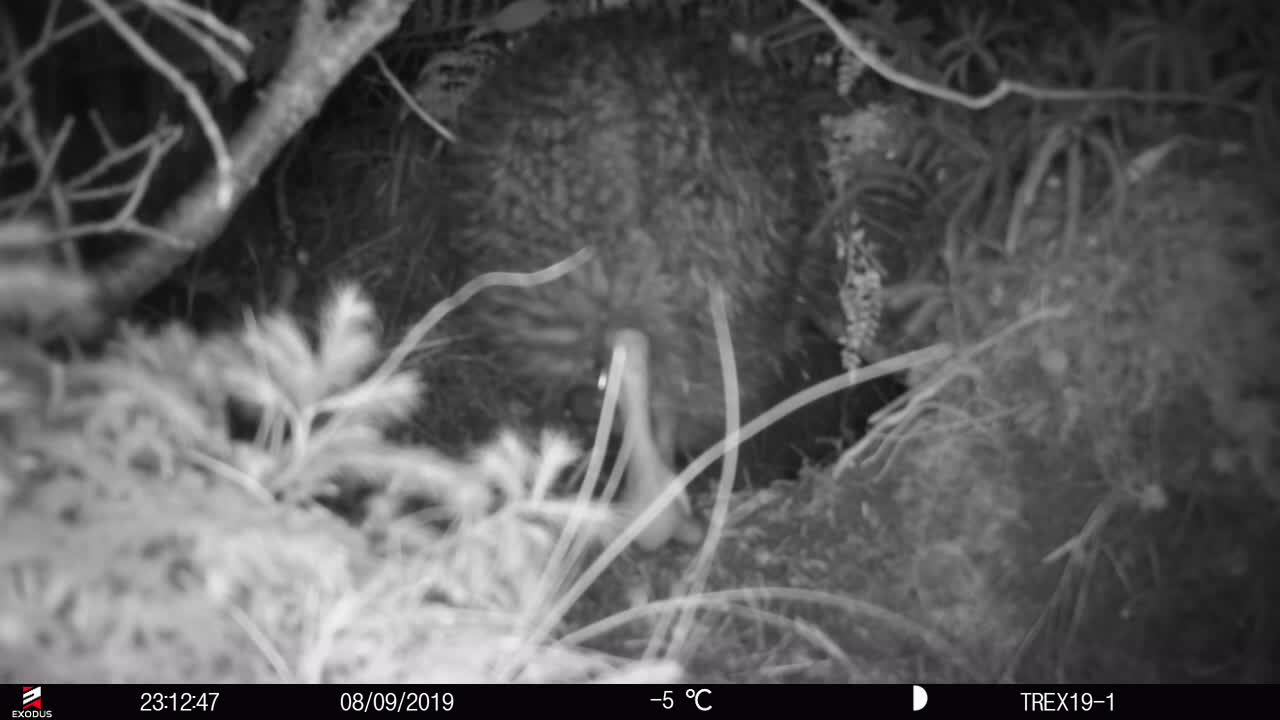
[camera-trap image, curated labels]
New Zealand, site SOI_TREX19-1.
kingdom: Animalia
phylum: Chordata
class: Aves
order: Apterygiformes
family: Apterygidae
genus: Apteryx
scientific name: Apteryx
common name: kiwi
Kiwi (Apteryx).